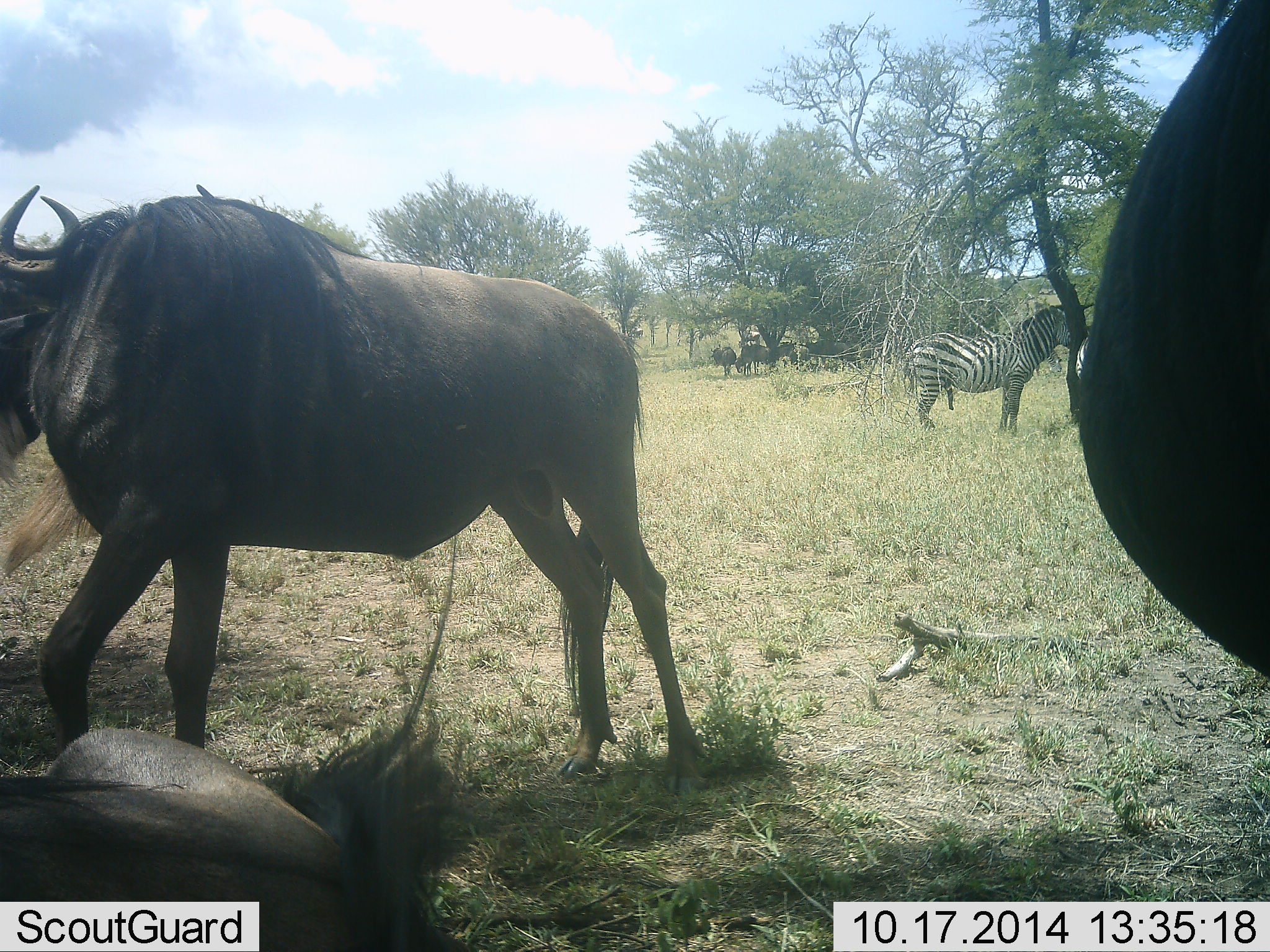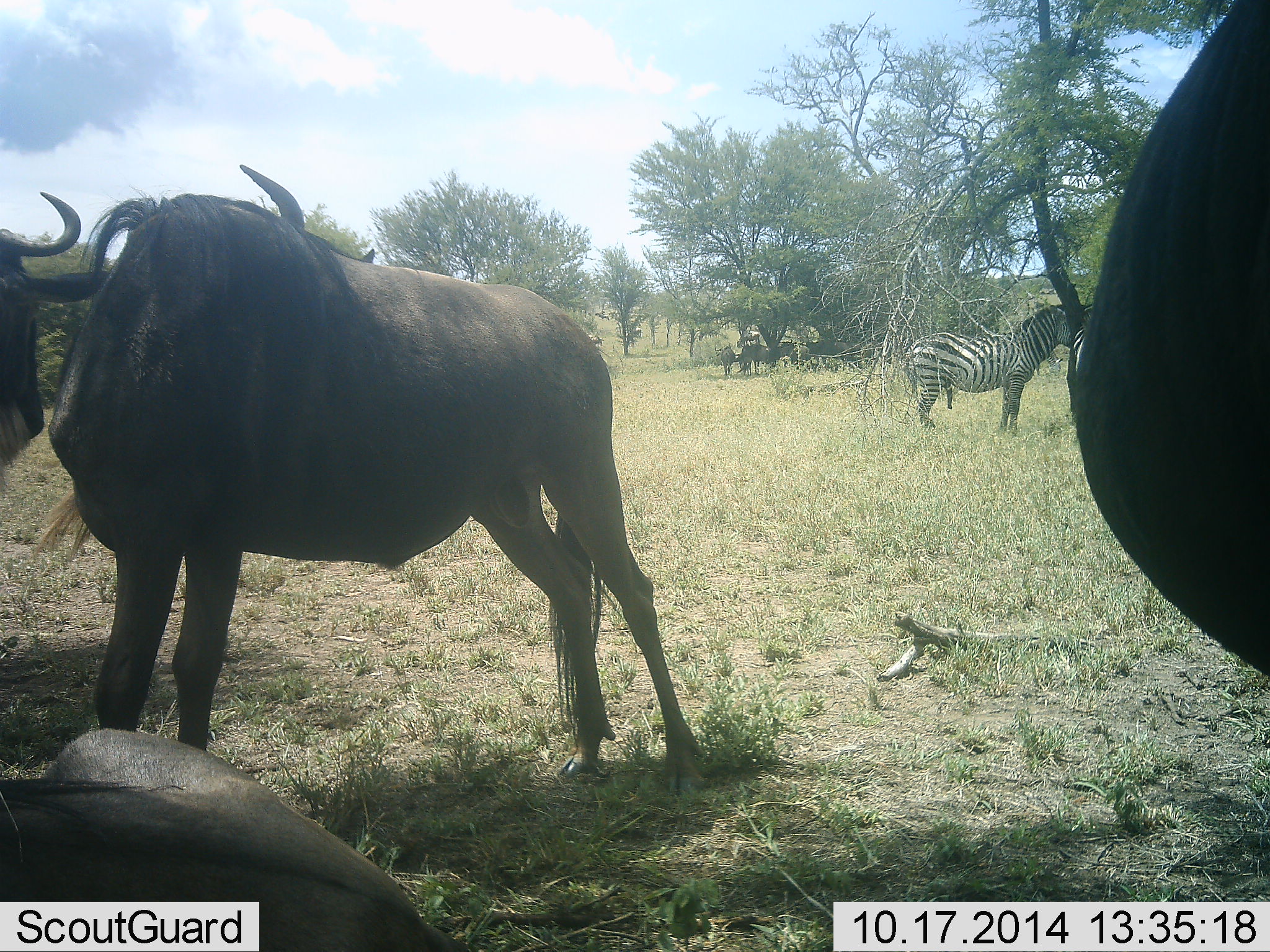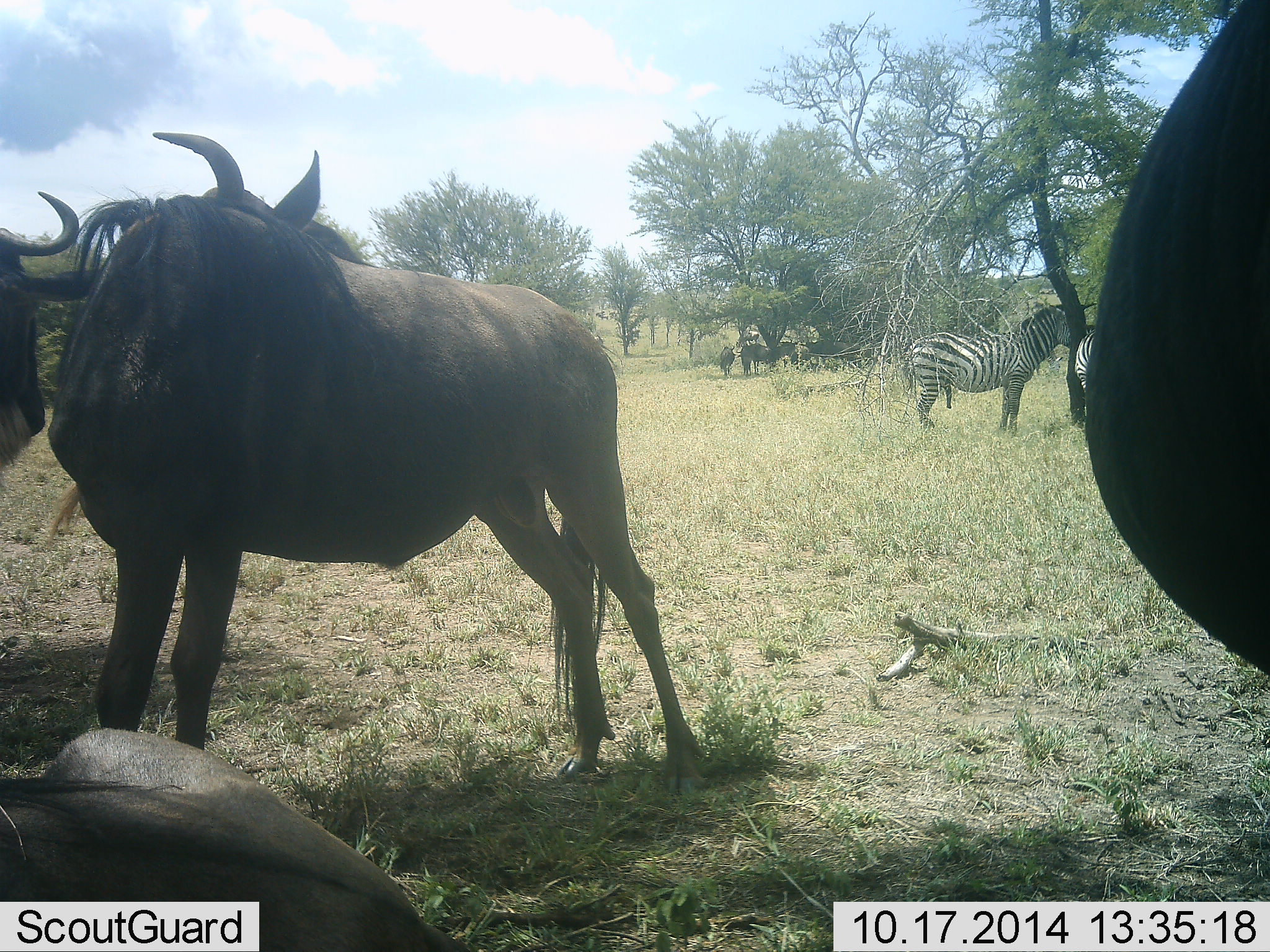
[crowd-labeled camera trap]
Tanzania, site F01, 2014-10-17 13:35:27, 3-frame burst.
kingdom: Animalia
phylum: Chordata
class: Mammalia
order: Artiodactyla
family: Bovidae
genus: Connochaetes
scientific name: Connochaetes taurinus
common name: blue wildebeest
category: wildebeest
Wildebeest (blue wildebeest) (Connochaetes taurinus), count 4. Behavior (volunteer vote fractions): standing 100%, resting 55%, moving 0%, interacting 18%. Young present (vote fraction): 0%. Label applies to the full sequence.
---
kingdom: Animalia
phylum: Chordata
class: Mammalia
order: Perissodactyla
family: Equidae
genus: Equus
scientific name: Equus quagga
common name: plains zebra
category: zebra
Zebra (plains zebra) (Equus quagga), count 2. Behavior (volunteer vote fractions): standing 100%, resting 0%, moving 0%, interacting 0%. Young present (vote fraction): 0%. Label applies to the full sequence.